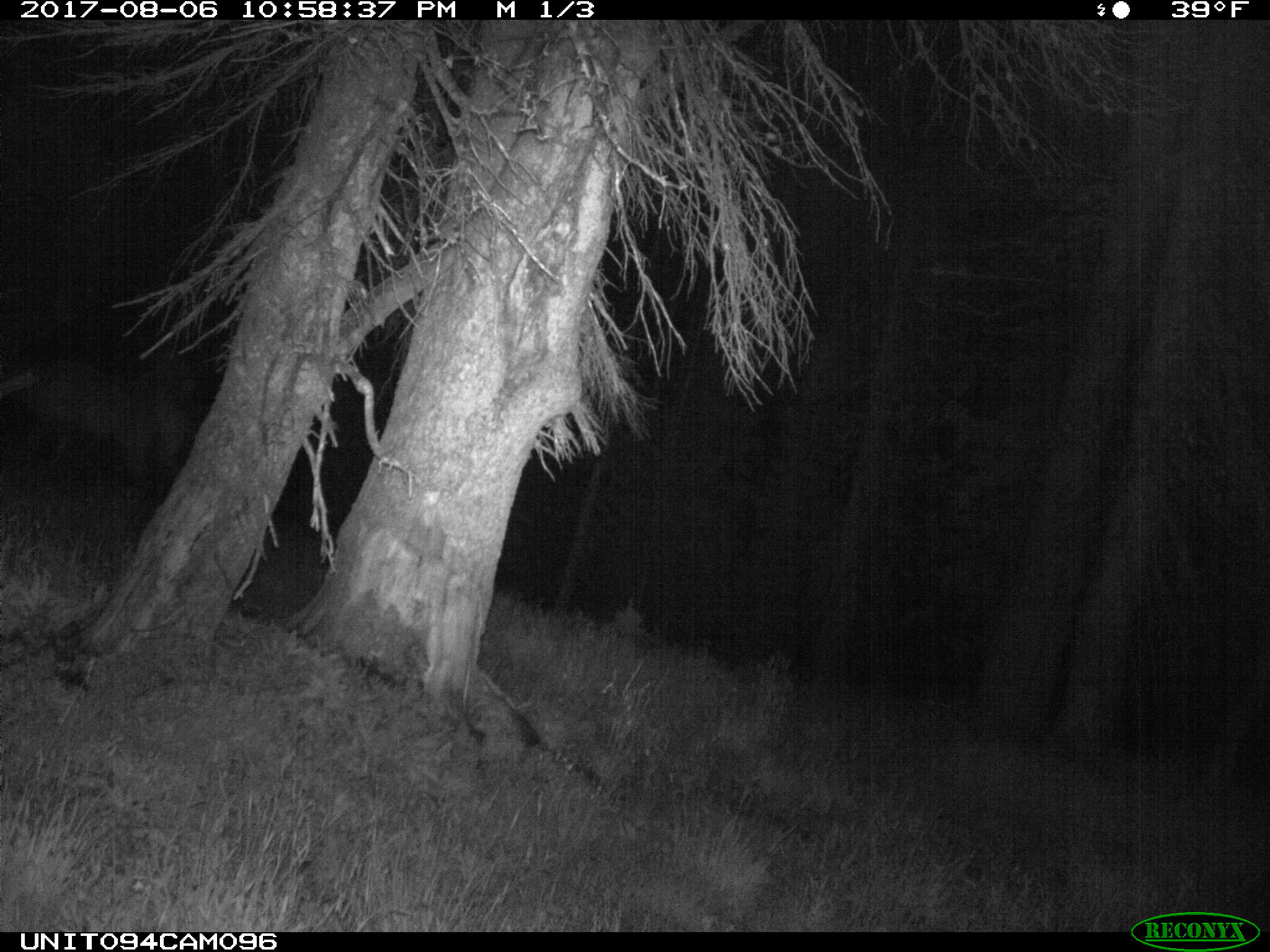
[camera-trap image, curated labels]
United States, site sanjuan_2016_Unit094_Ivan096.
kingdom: Animalia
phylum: Chordata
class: Mammalia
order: Artiodactyla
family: Cervidae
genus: Cervus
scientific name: Cervus elaphus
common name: red deer